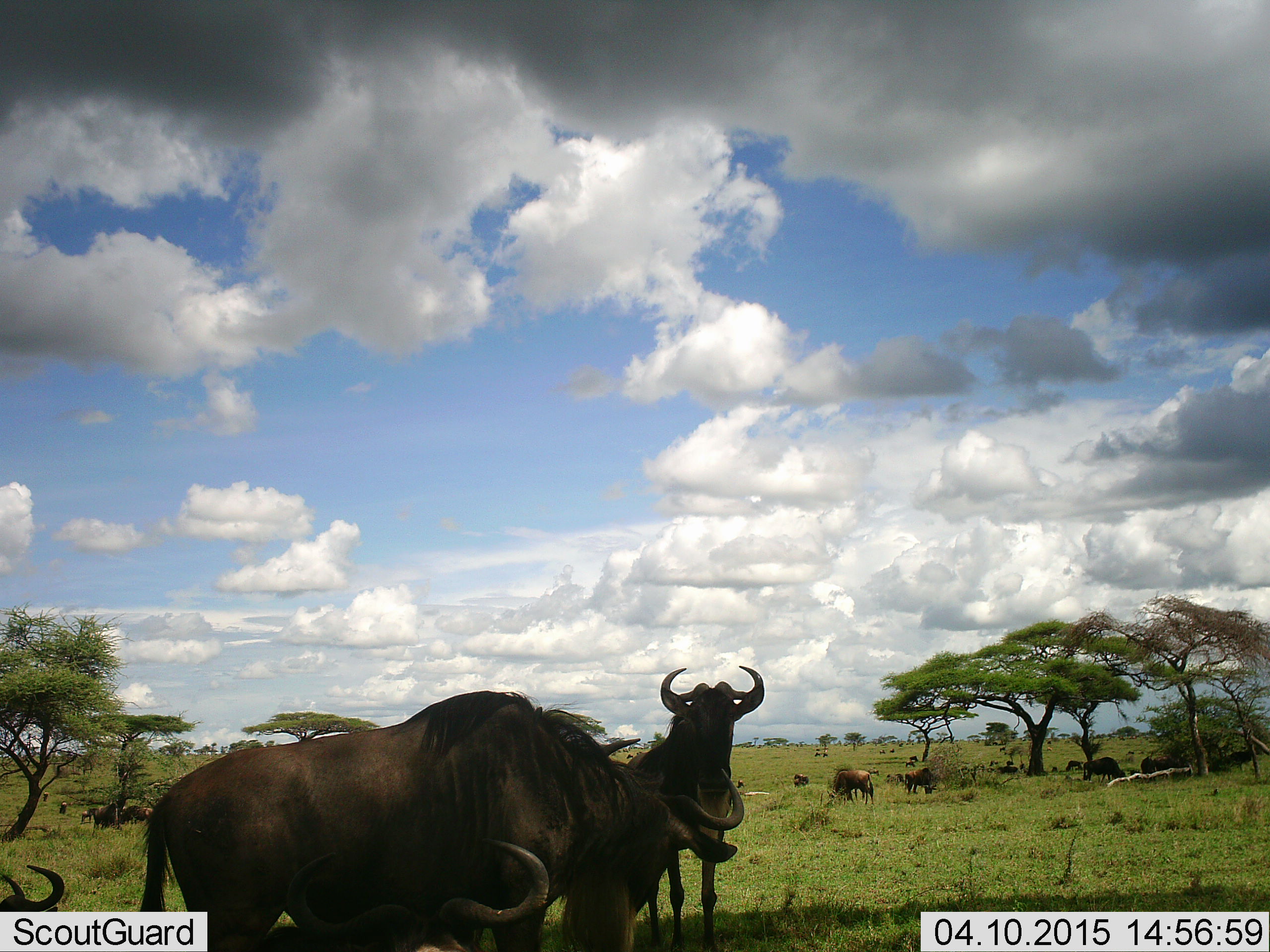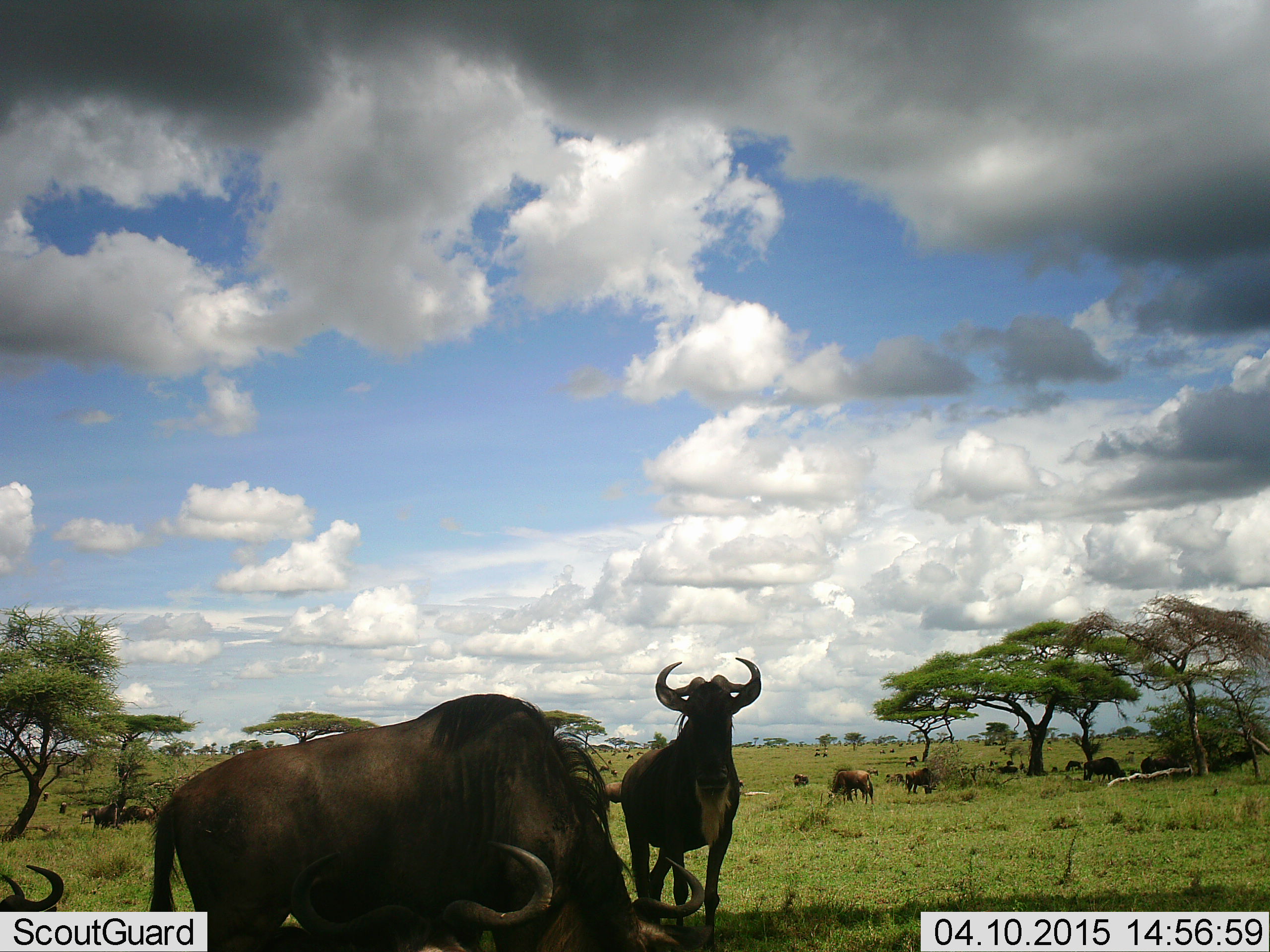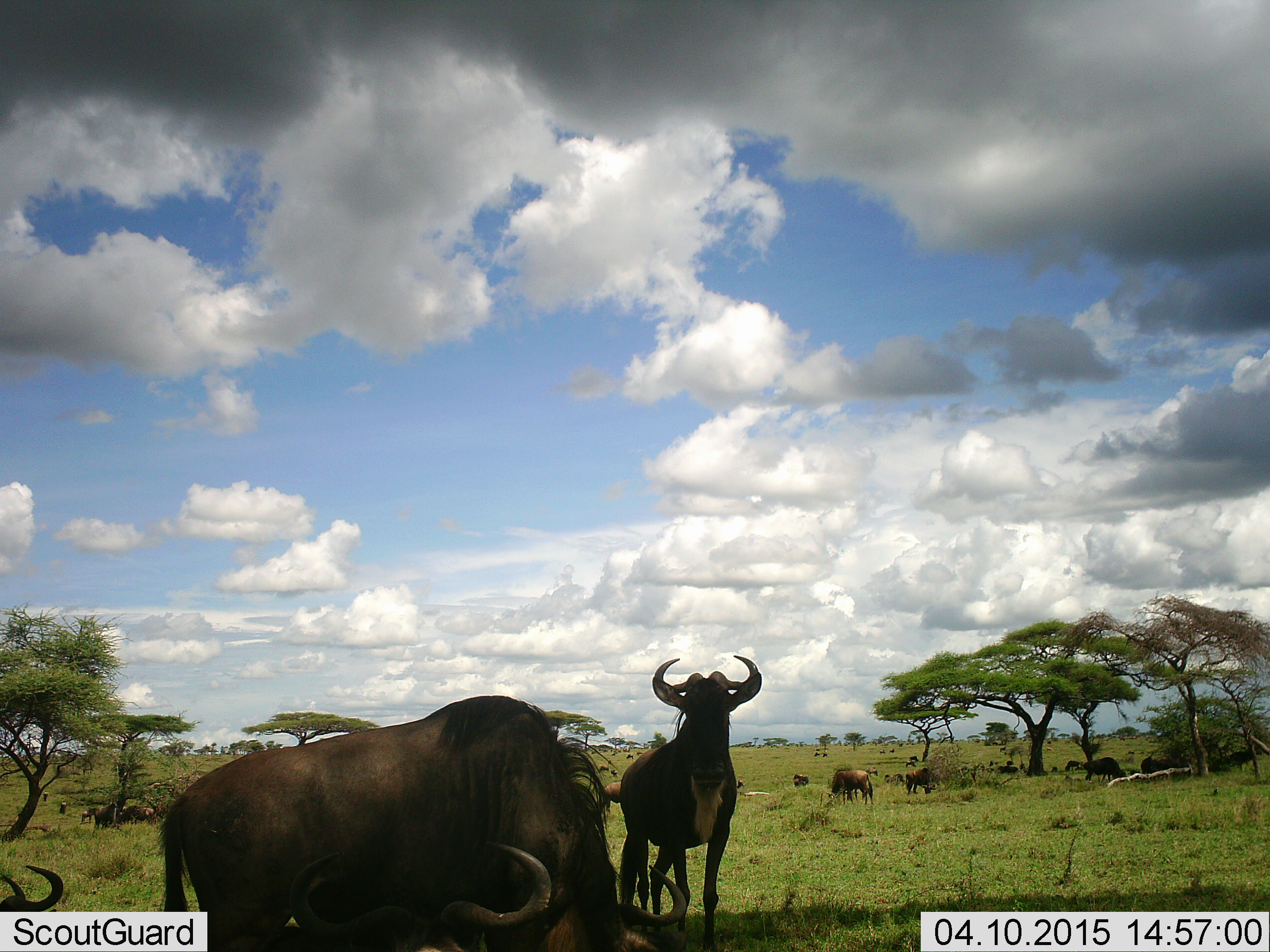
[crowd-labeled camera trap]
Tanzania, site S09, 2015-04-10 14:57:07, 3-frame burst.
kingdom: Animalia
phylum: Chordata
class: Mammalia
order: Artiodactyla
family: Bovidae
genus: Connochaetes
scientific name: Connochaetes taurinus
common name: blue wildebeest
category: wildebeest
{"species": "wildebeest (blue wildebeest) (Connochaetes taurinus)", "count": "11-50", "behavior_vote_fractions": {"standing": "100%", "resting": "30%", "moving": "10%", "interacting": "0%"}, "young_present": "0%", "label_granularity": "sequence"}